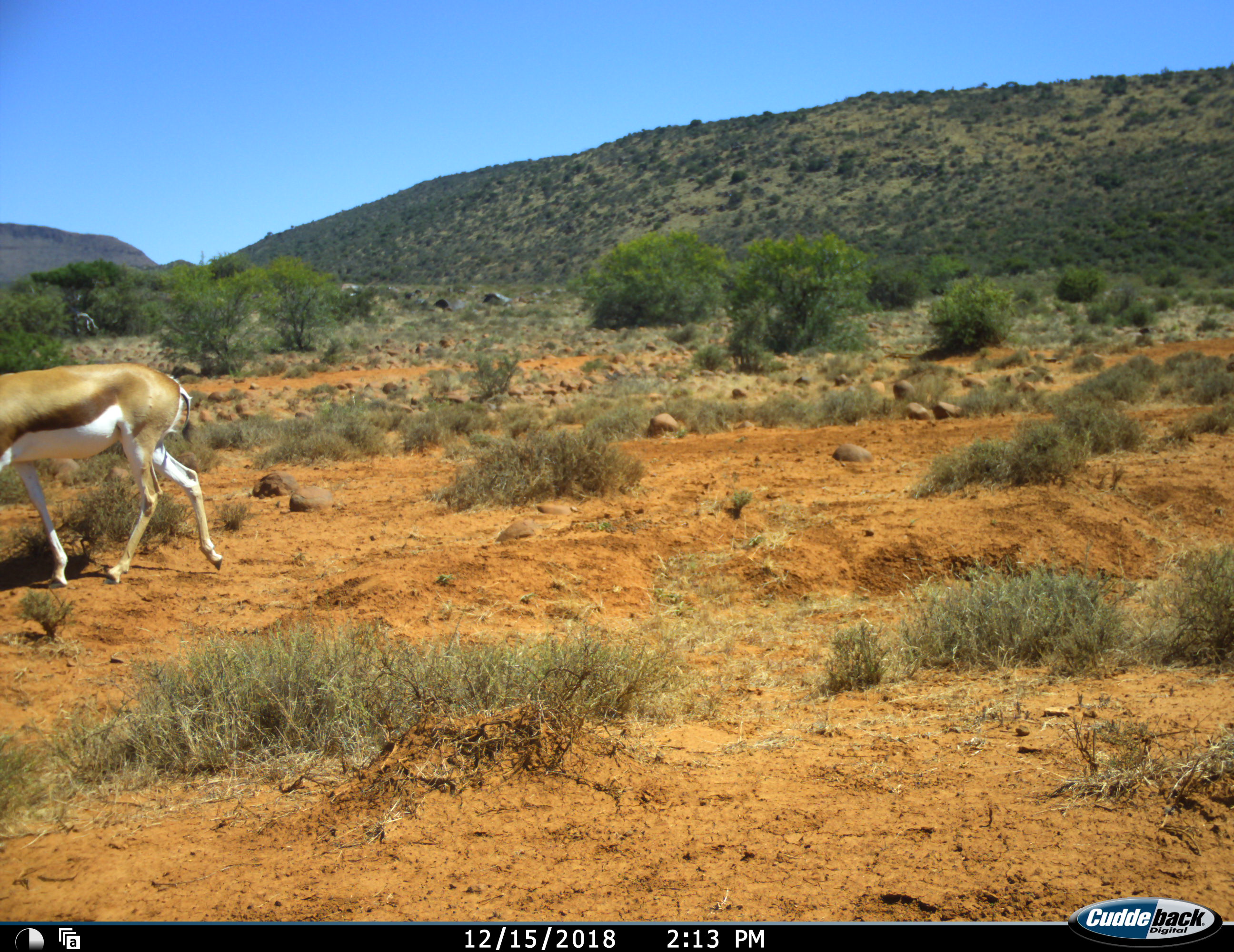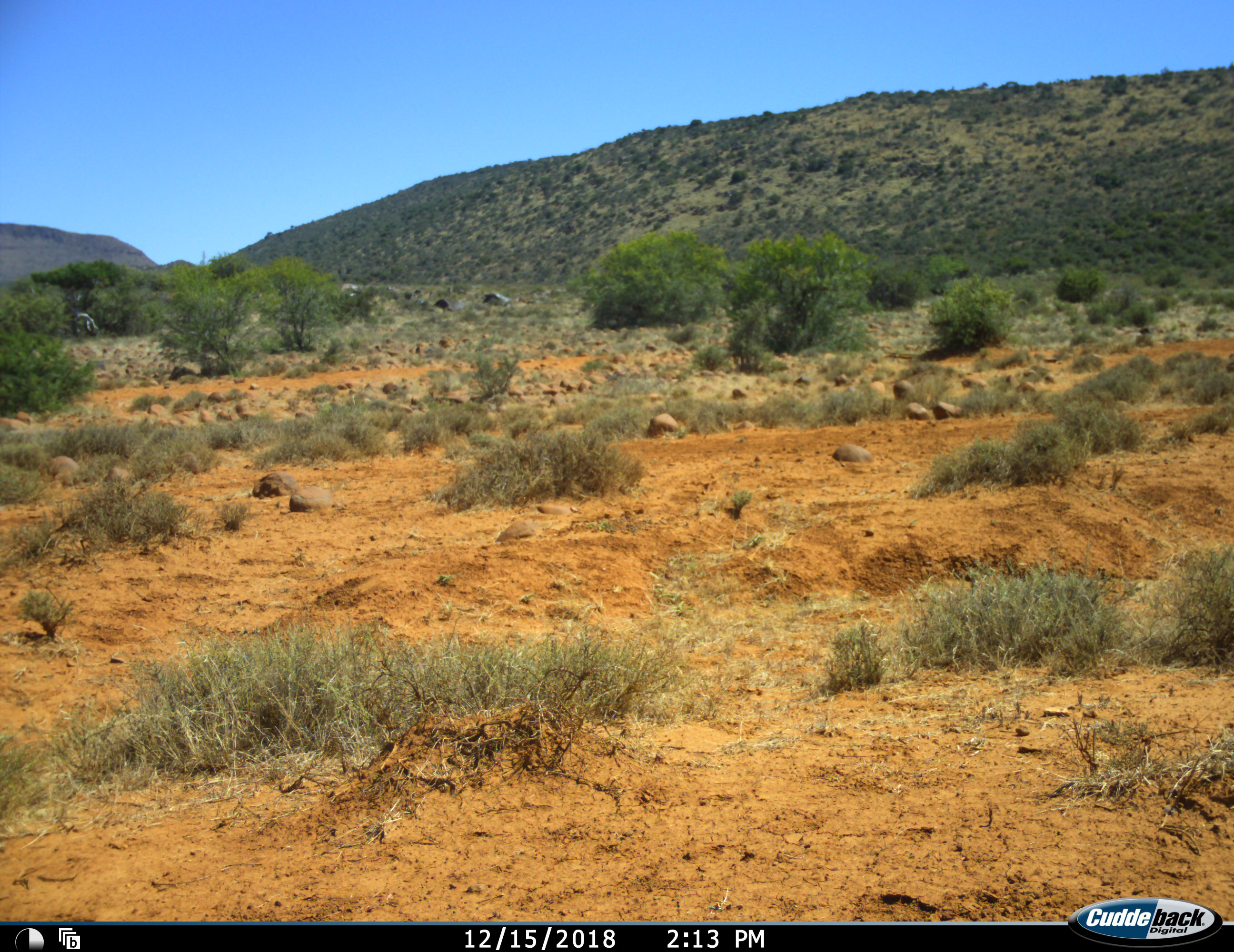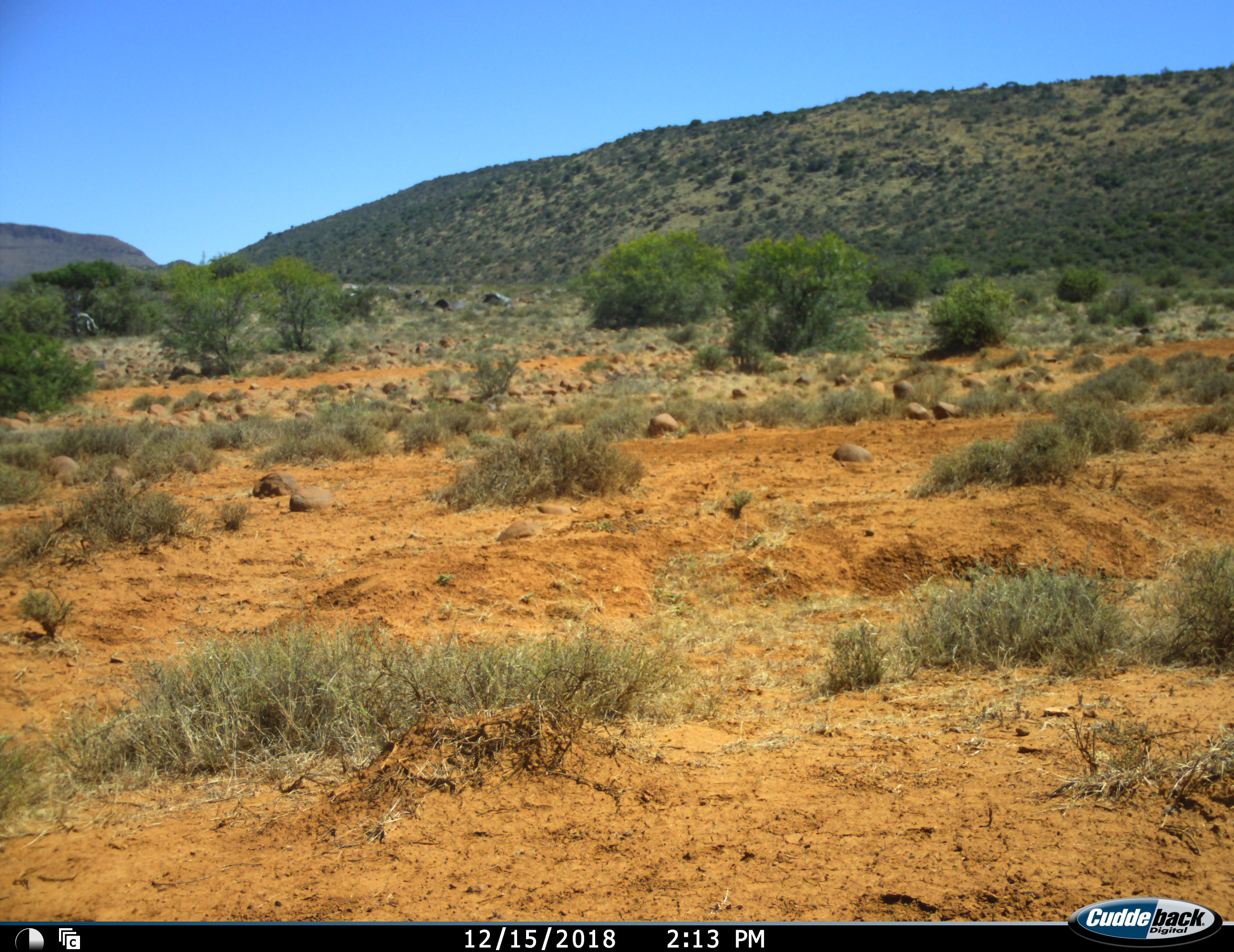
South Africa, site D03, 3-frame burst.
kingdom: Animalia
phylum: Chordata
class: Mammalia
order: Artiodactyla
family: Bovidae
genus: Antidorcas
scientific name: Antidorcas marsupialis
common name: springbok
Springbok (Antidorcas marsupialis), count 1. Behavior (volunteer vote fractions): standing 11%, resting 0%, moving 89%, interacting 0%. Young present (vote fraction): 0%. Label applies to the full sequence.